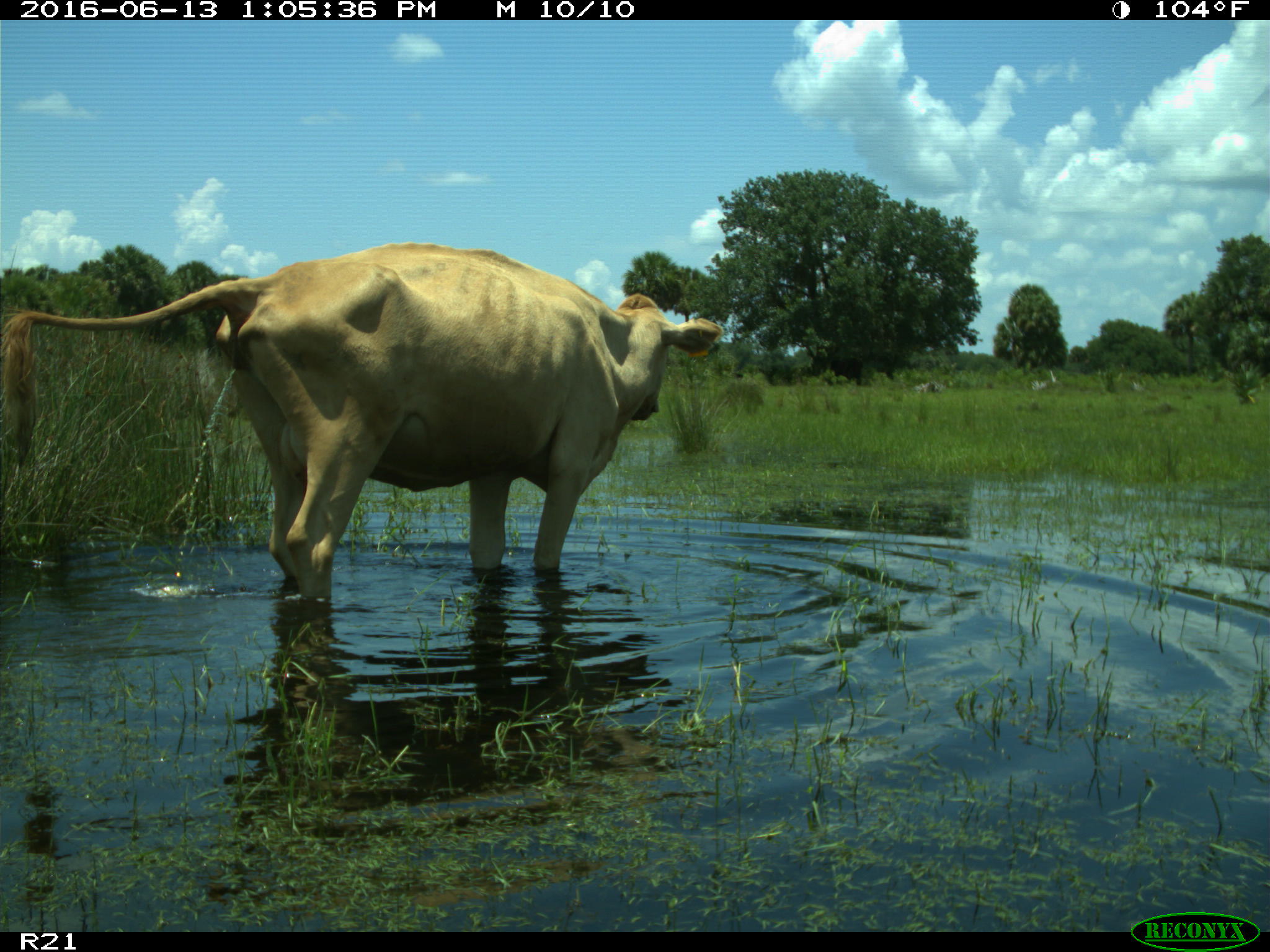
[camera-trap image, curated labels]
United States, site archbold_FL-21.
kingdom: Animalia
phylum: Chordata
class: Mammalia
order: Artiodactyla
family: Bovidae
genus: Bos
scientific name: Bos taurus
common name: domestic cow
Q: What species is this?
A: Bos taurus (domestic cow).